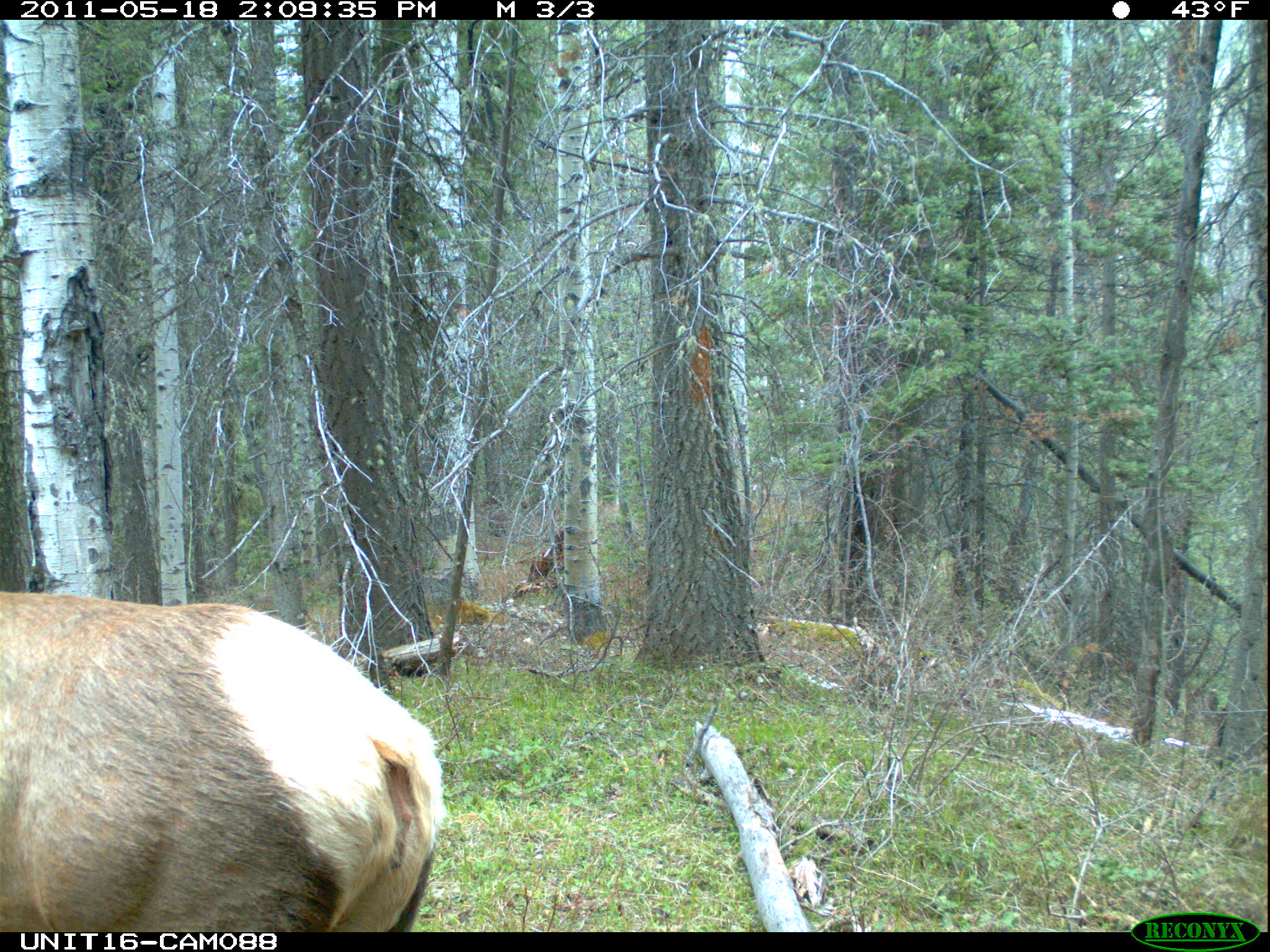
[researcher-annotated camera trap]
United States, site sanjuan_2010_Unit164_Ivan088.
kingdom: Animalia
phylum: Chordata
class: Mammalia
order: Artiodactyla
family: Cervidae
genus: Cervus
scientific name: Cervus elaphus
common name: red deer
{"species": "Cervus elaphus (red deer)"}